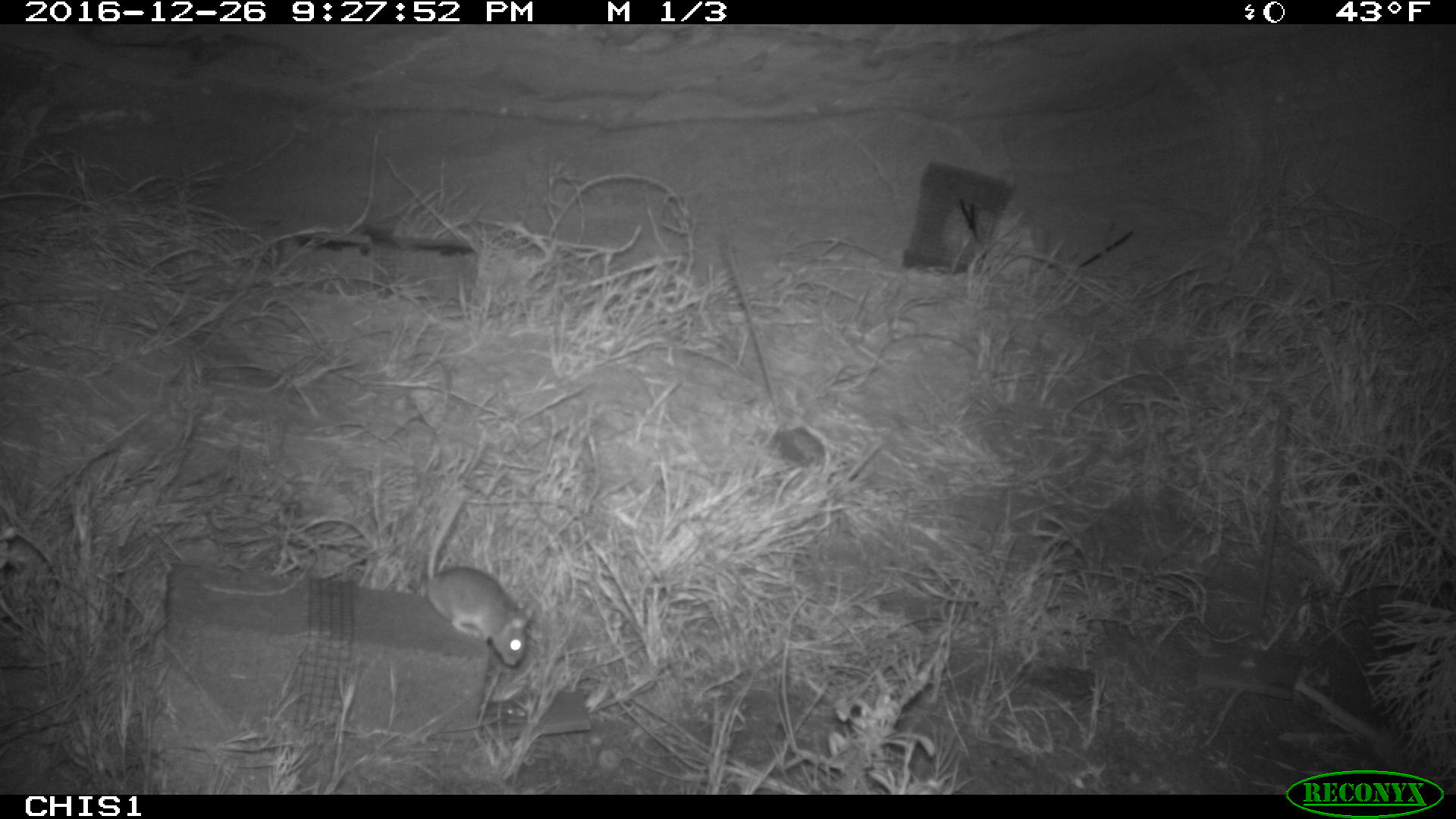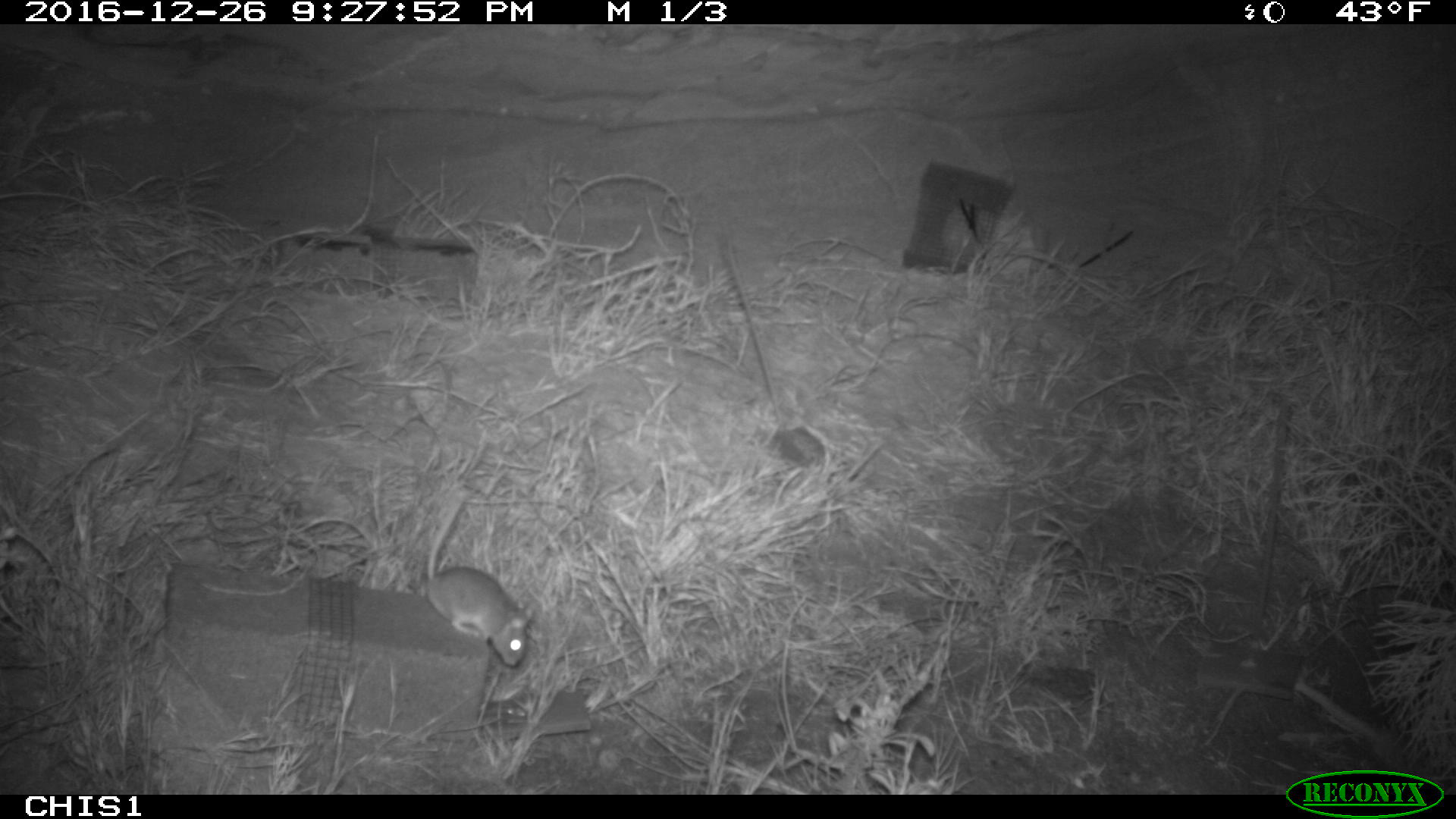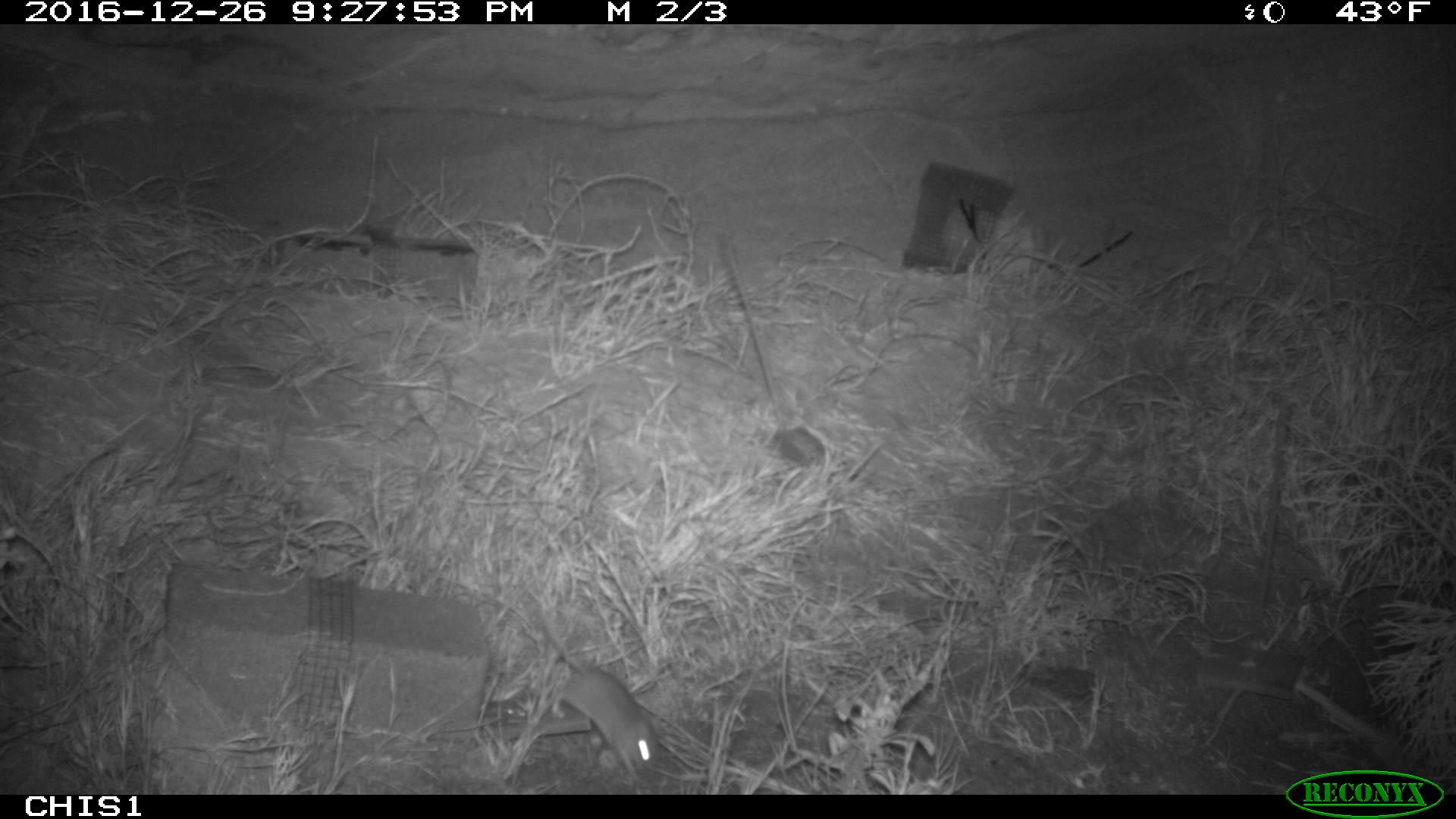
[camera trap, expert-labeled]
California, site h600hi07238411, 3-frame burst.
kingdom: Animalia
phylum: Chordata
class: Mammalia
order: Rodentia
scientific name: Rodentia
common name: rodent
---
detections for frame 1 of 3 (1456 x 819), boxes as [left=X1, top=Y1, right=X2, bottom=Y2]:
rodent: [left=425, top=491, right=535, bottom=667]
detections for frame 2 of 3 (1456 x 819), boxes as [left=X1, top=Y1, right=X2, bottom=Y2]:
rodent: [left=423, top=494, right=540, bottom=668]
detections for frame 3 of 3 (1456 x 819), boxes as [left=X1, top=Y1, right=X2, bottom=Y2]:
rodent: [left=538, top=615, right=658, bottom=783]